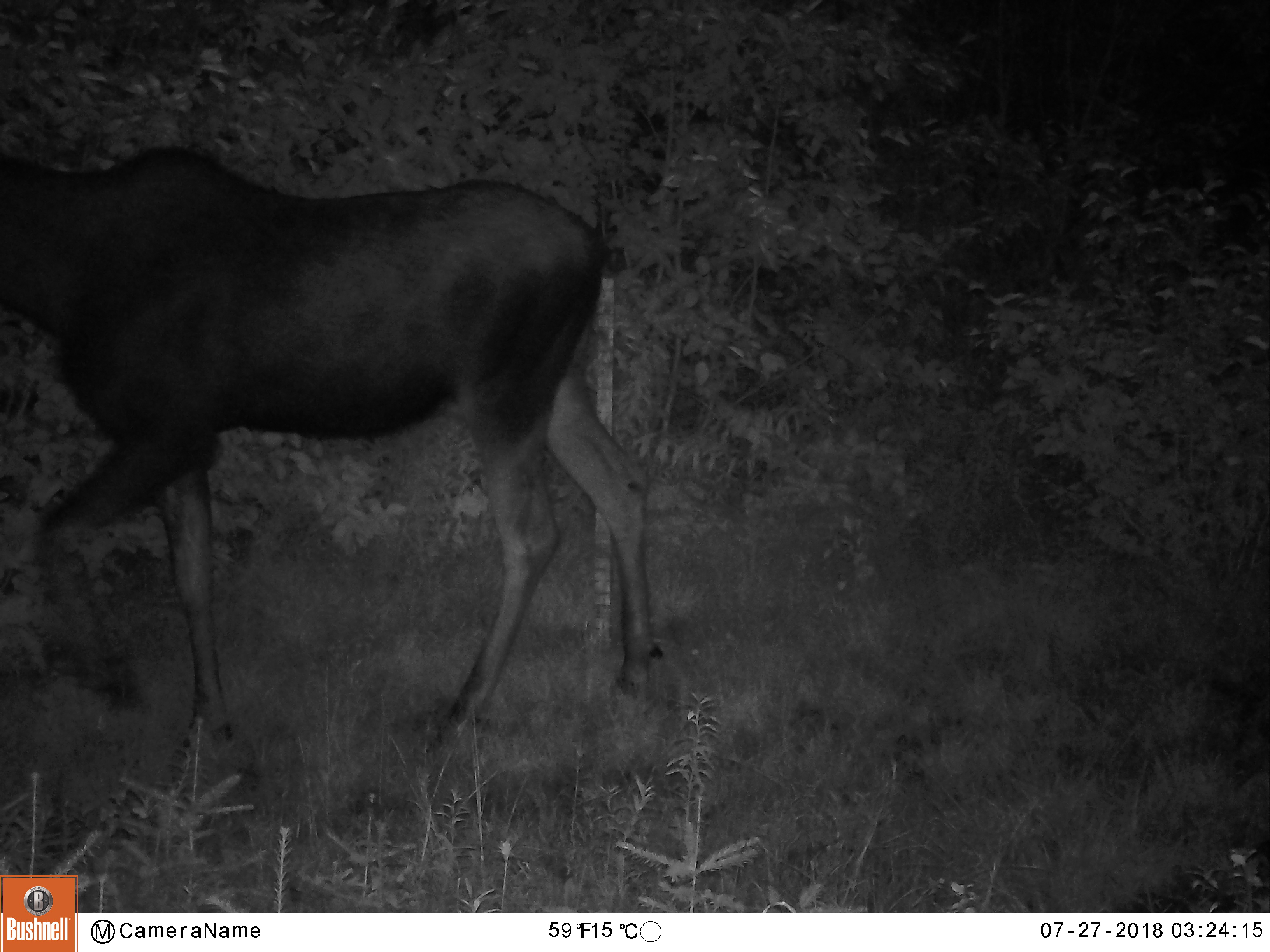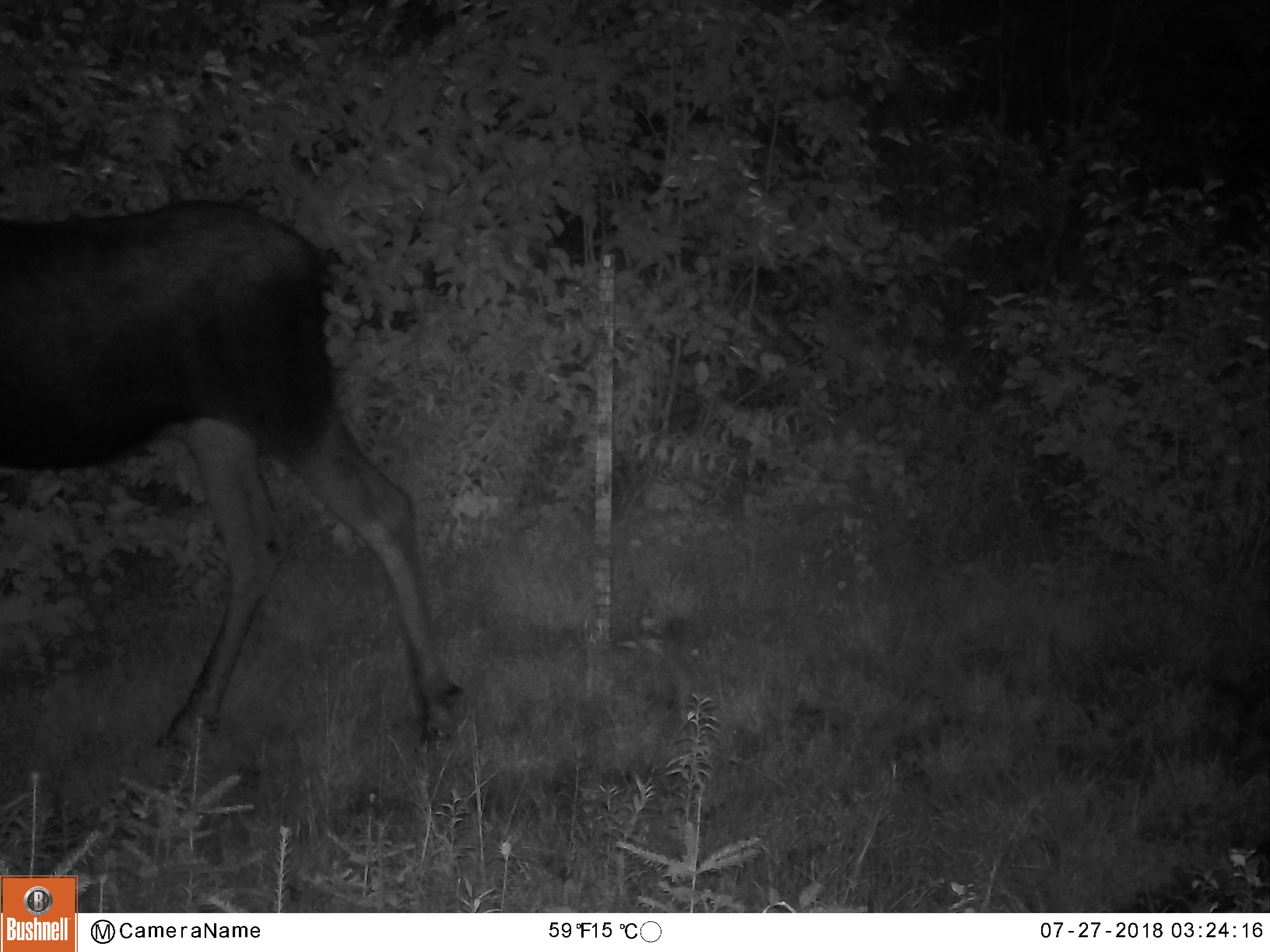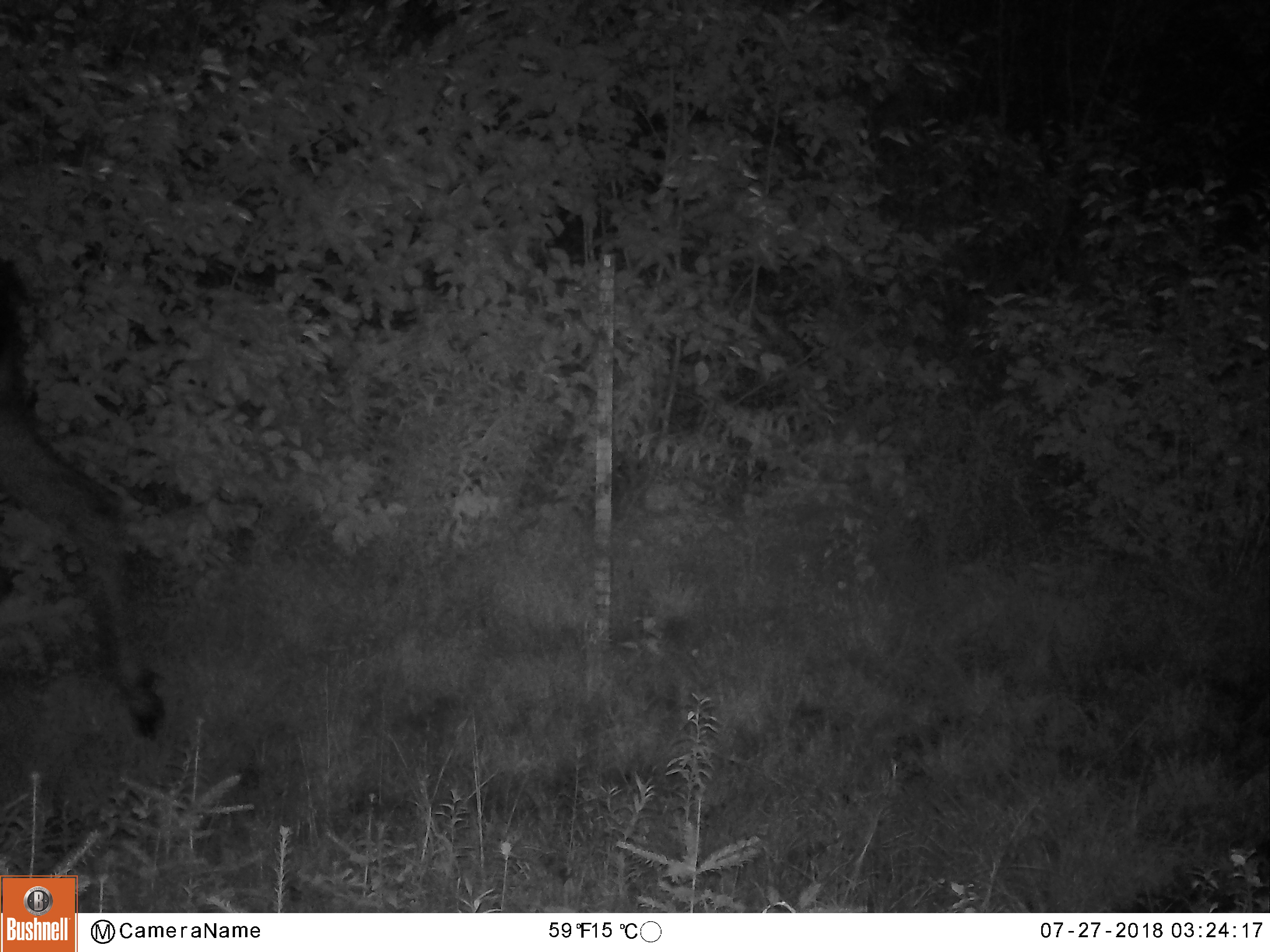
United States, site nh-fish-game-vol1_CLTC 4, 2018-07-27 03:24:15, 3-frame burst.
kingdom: Animalia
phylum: Chordata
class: Mammalia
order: Artiodactyla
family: Cervidae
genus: Alces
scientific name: Alces alces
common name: moose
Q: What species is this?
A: Moose (Alces alces).